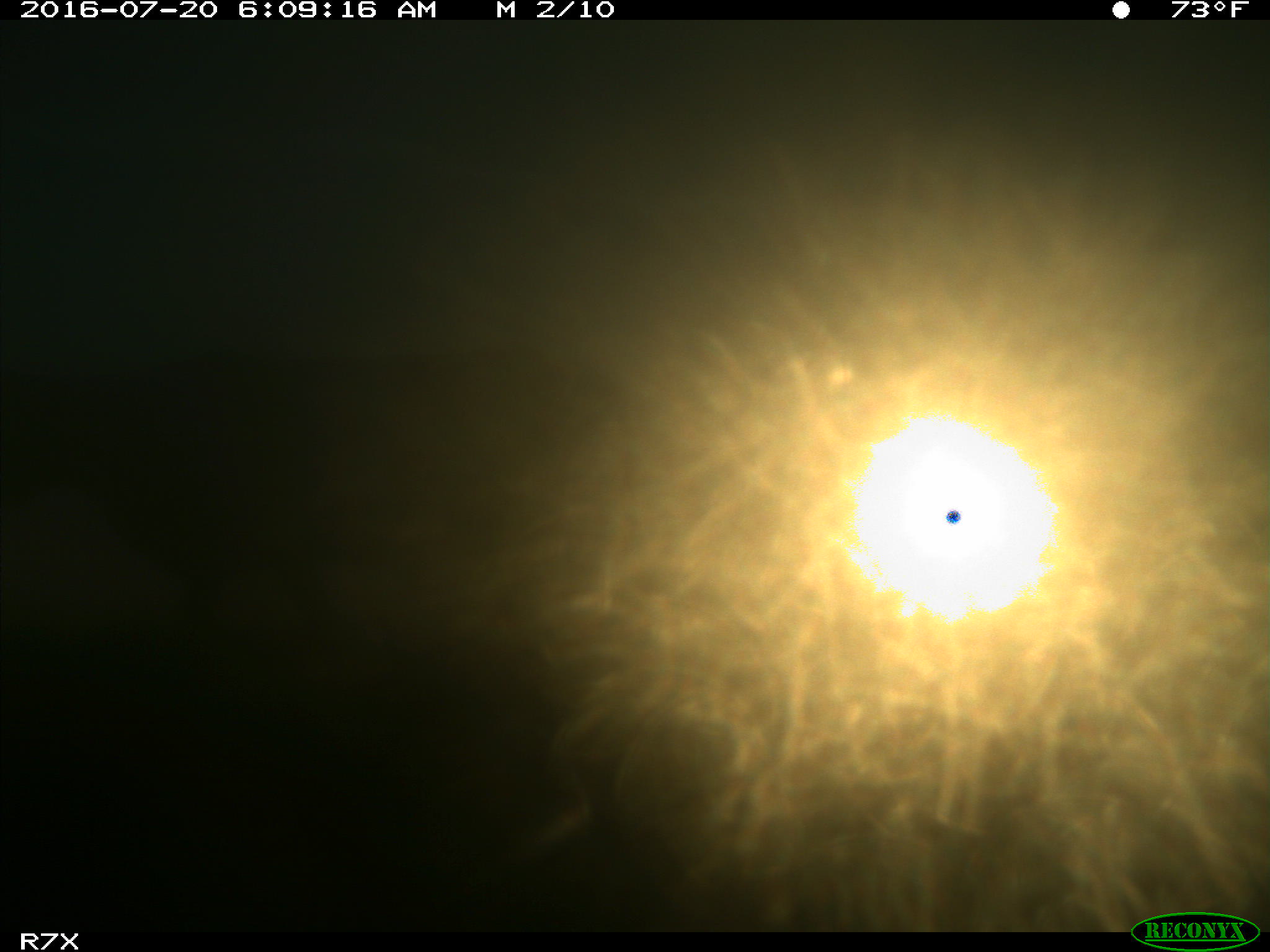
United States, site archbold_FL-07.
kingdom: Animalia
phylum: Chordata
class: Mammalia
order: Artiodactyla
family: Bovidae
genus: Bos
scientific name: Bos taurus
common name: domestic cow